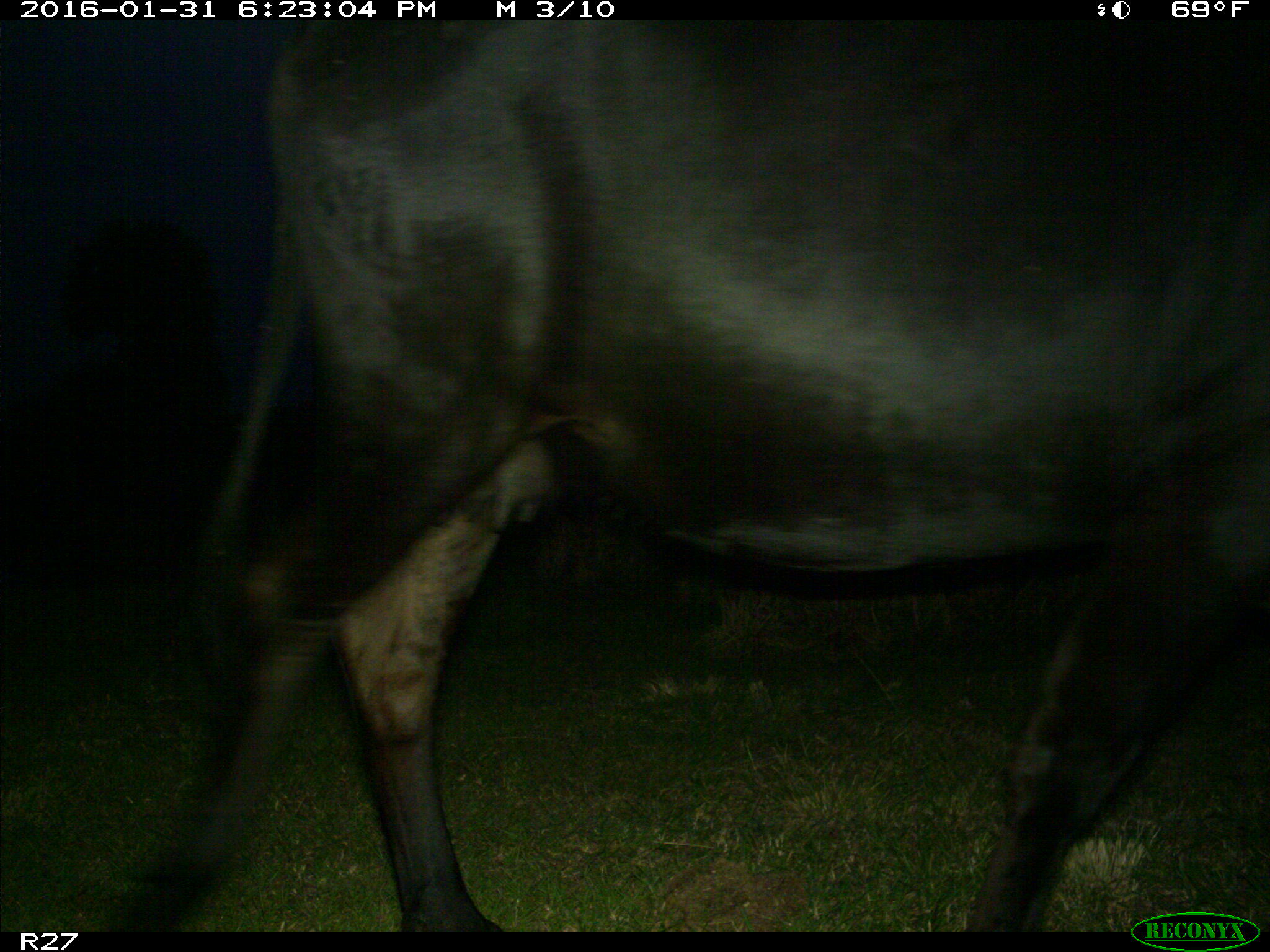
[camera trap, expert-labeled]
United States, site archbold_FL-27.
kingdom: Animalia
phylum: Chordata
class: Mammalia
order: Artiodactyla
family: Bovidae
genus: Bos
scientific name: Bos taurus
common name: domestic cow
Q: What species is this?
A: Bos taurus (domestic cow).